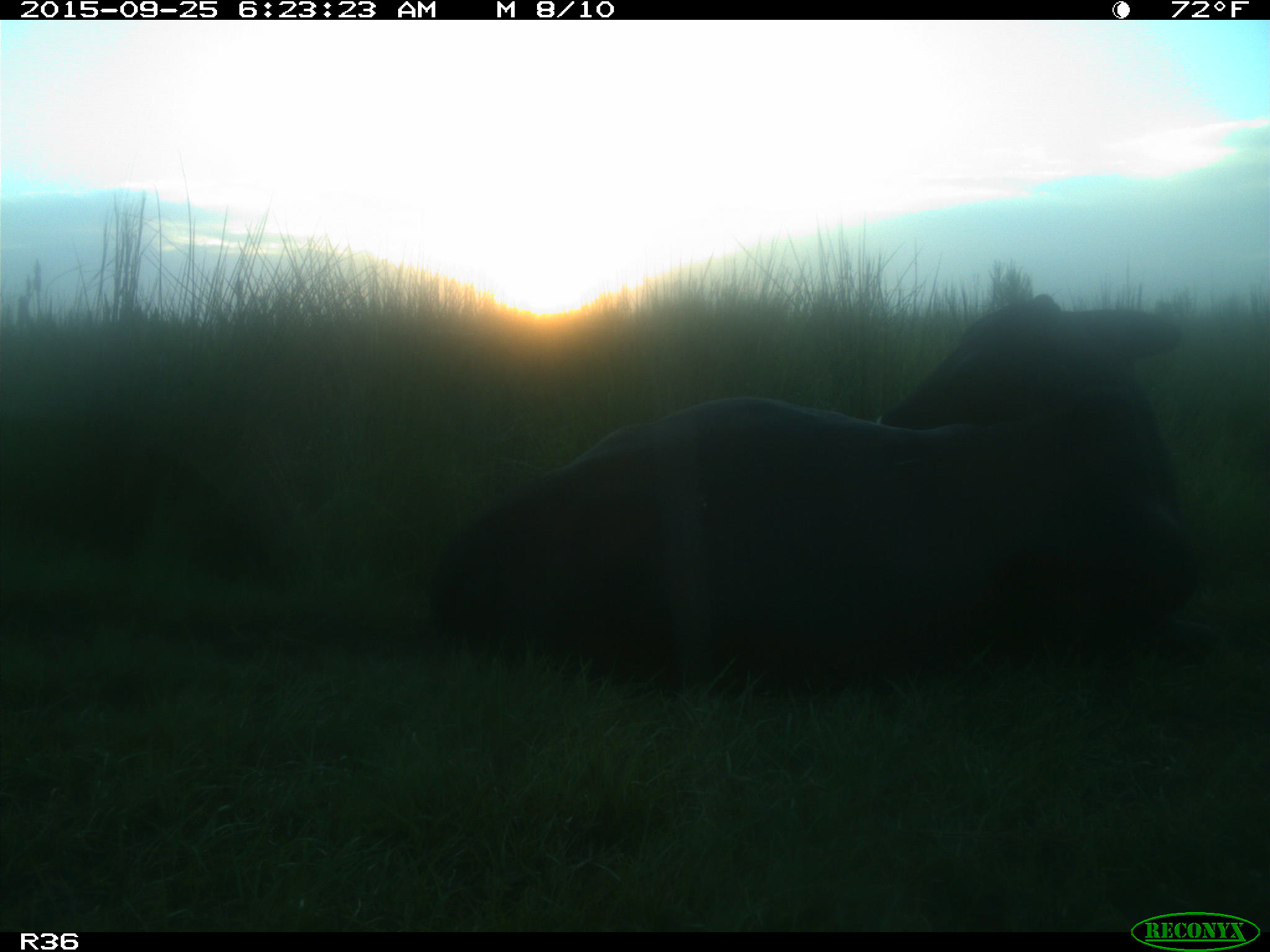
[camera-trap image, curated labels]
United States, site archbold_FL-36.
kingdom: Animalia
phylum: Chordata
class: Mammalia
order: Artiodactyla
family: Bovidae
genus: Bos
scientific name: Bos taurus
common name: domestic cow